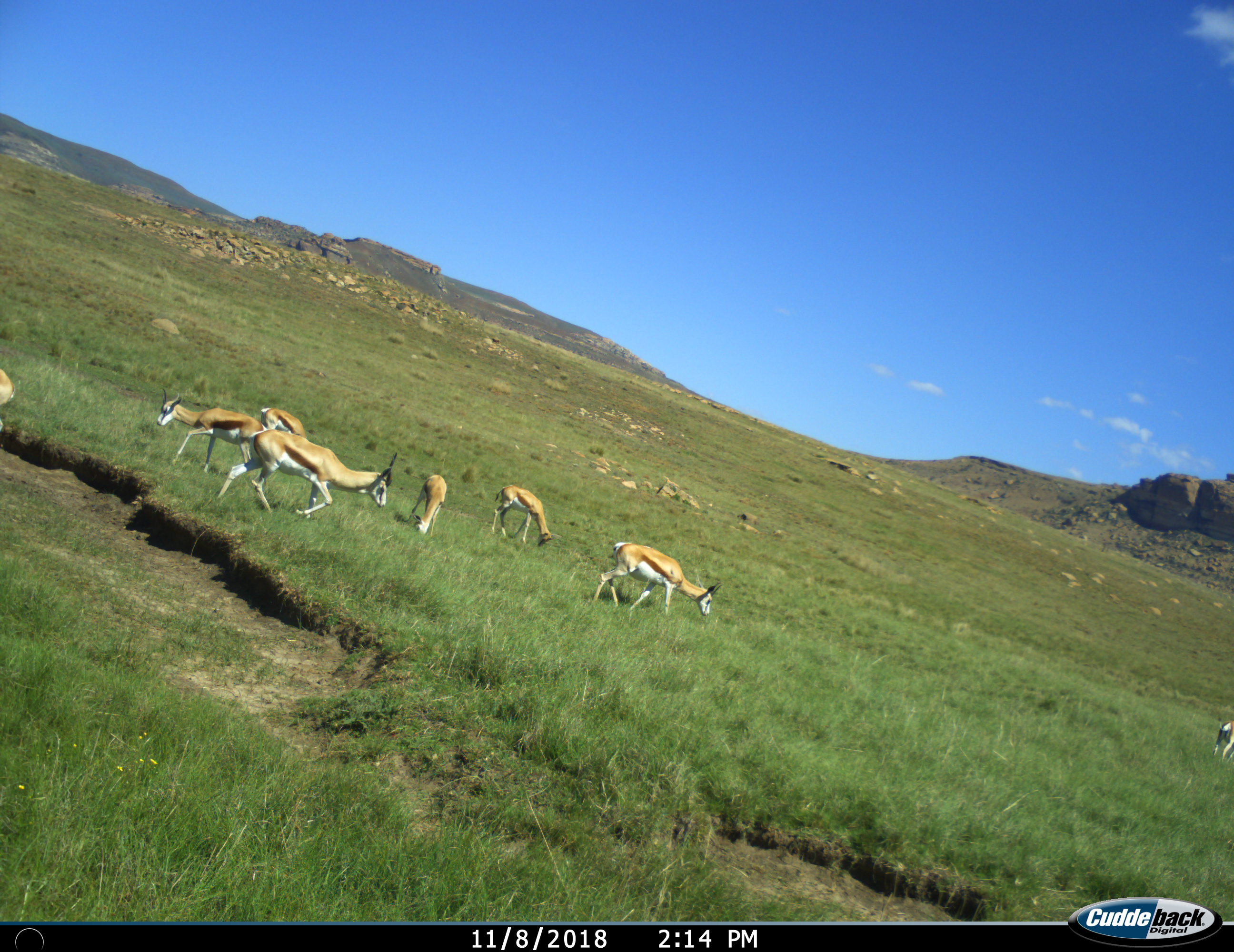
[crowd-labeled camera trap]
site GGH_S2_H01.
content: unidentified animal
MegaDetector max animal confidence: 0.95